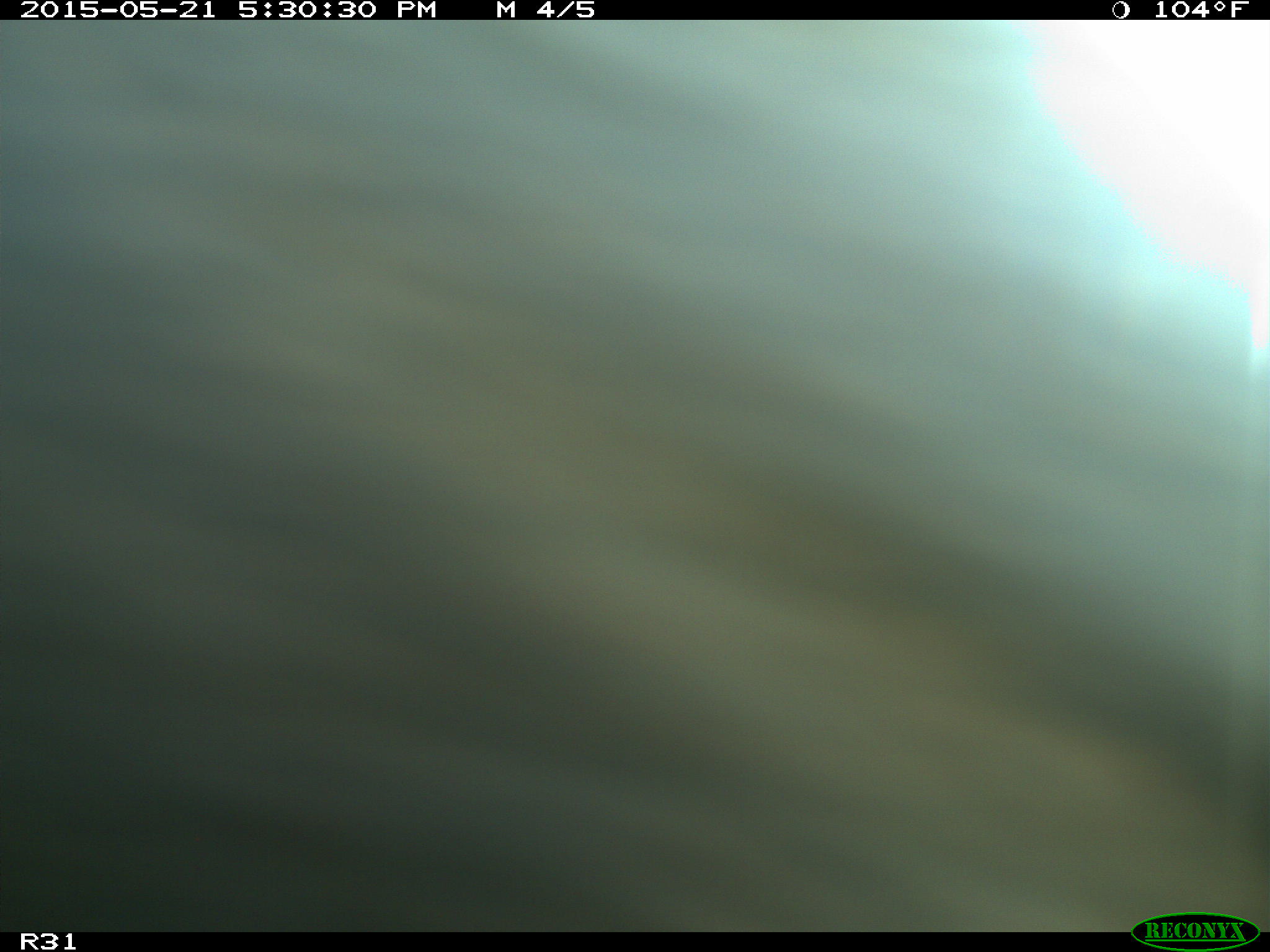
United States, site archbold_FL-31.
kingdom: Animalia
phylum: Chordata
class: Mammalia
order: Artiodactyla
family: Bovidae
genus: Bos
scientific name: Bos taurus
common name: domestic cow